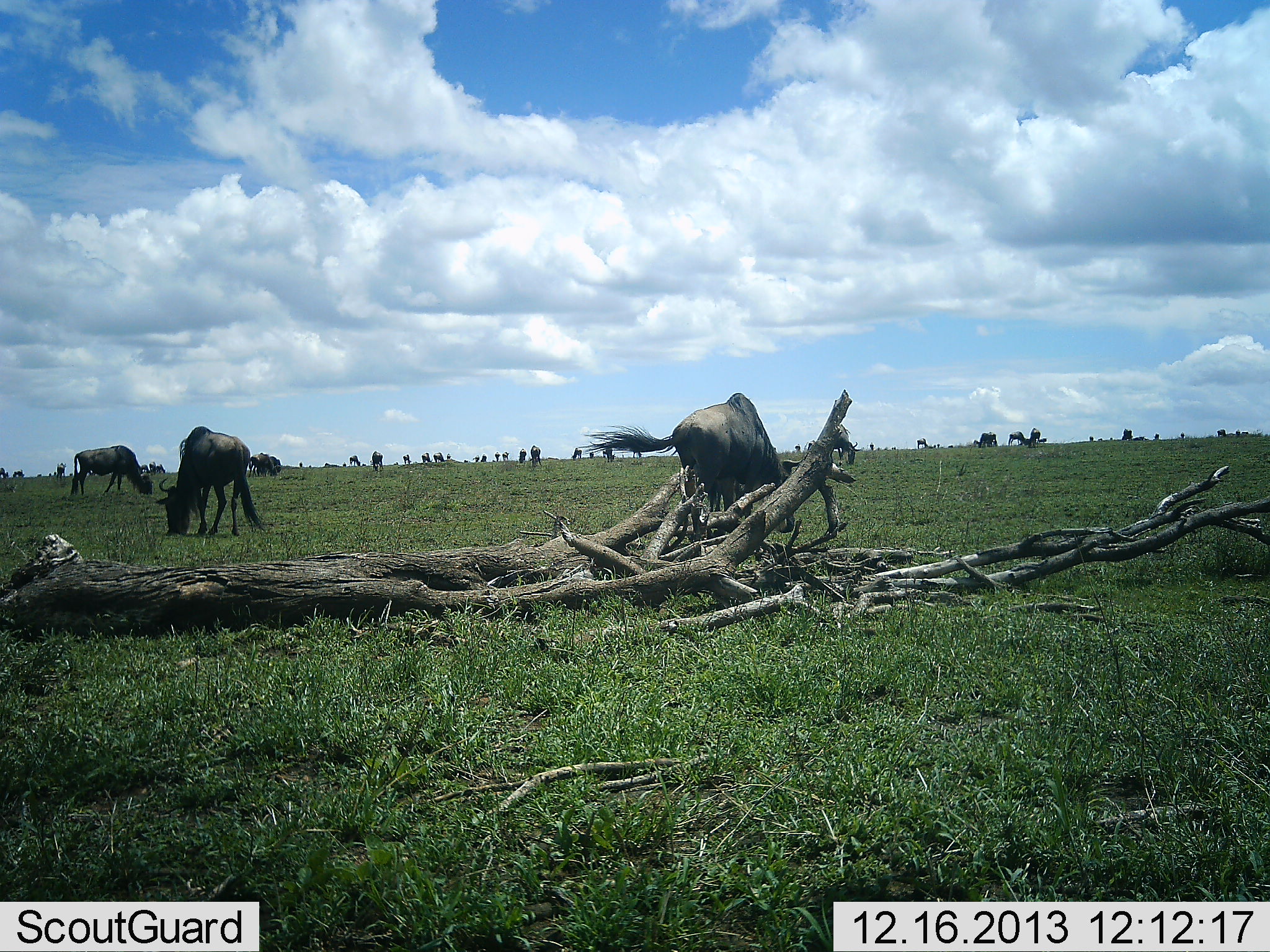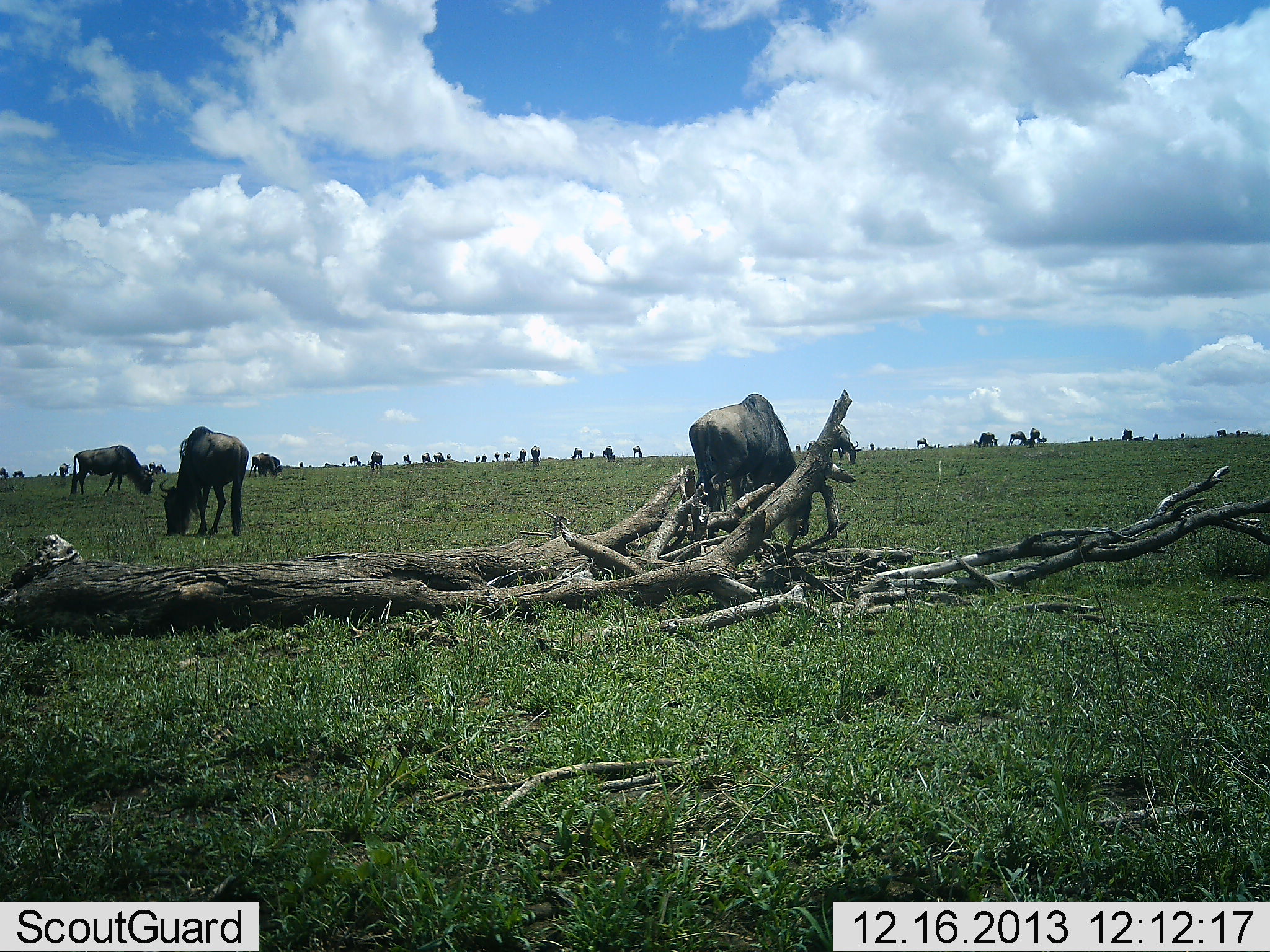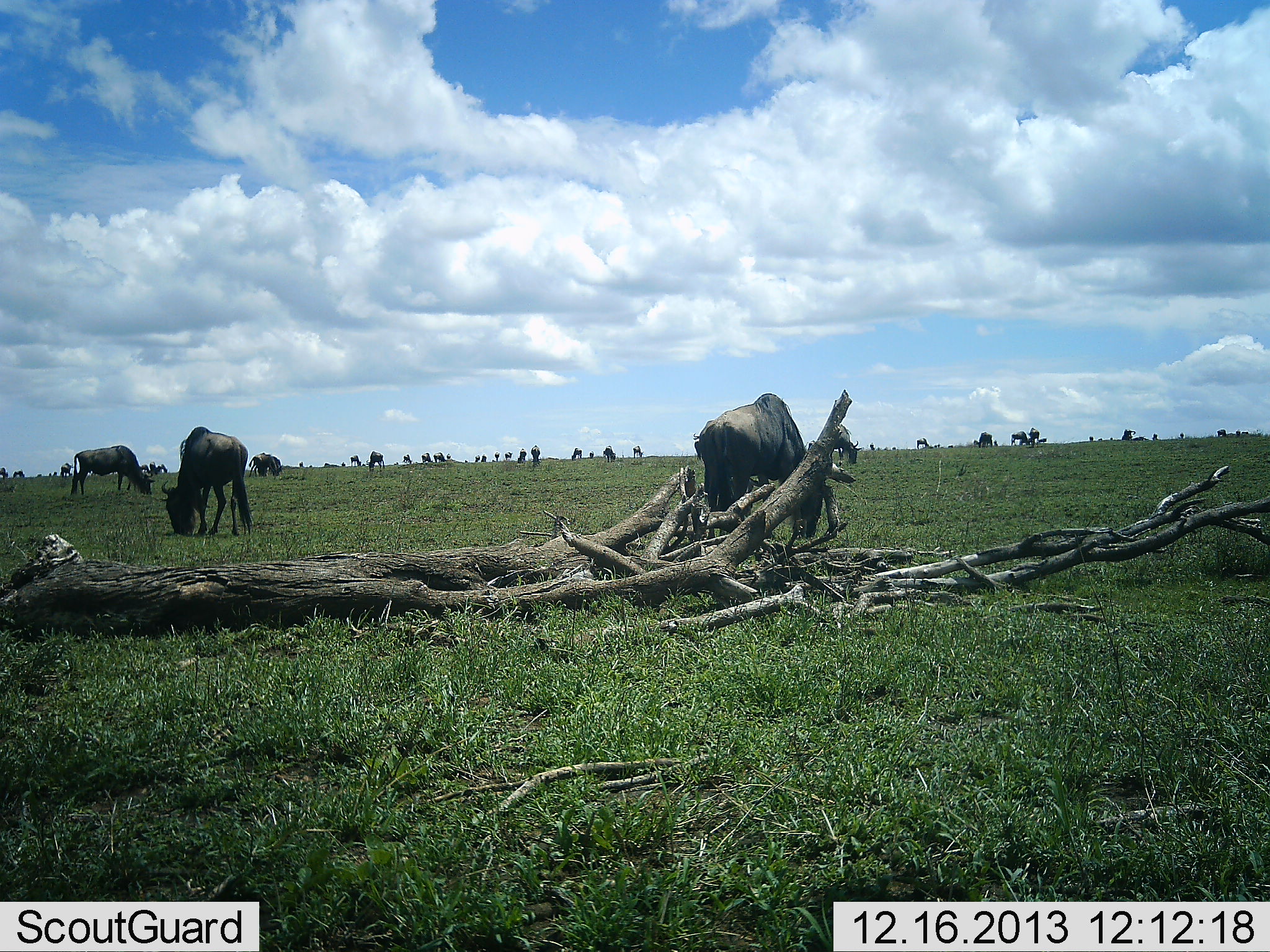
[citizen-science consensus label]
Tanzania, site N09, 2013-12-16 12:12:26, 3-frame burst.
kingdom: Animalia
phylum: Chordata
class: Mammalia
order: Artiodactyla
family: Bovidae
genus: Connochaetes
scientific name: Connochaetes taurinus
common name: blue wildebeest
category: wildebeest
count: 11-50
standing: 46%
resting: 13%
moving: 28%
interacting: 7%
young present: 0%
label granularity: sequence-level